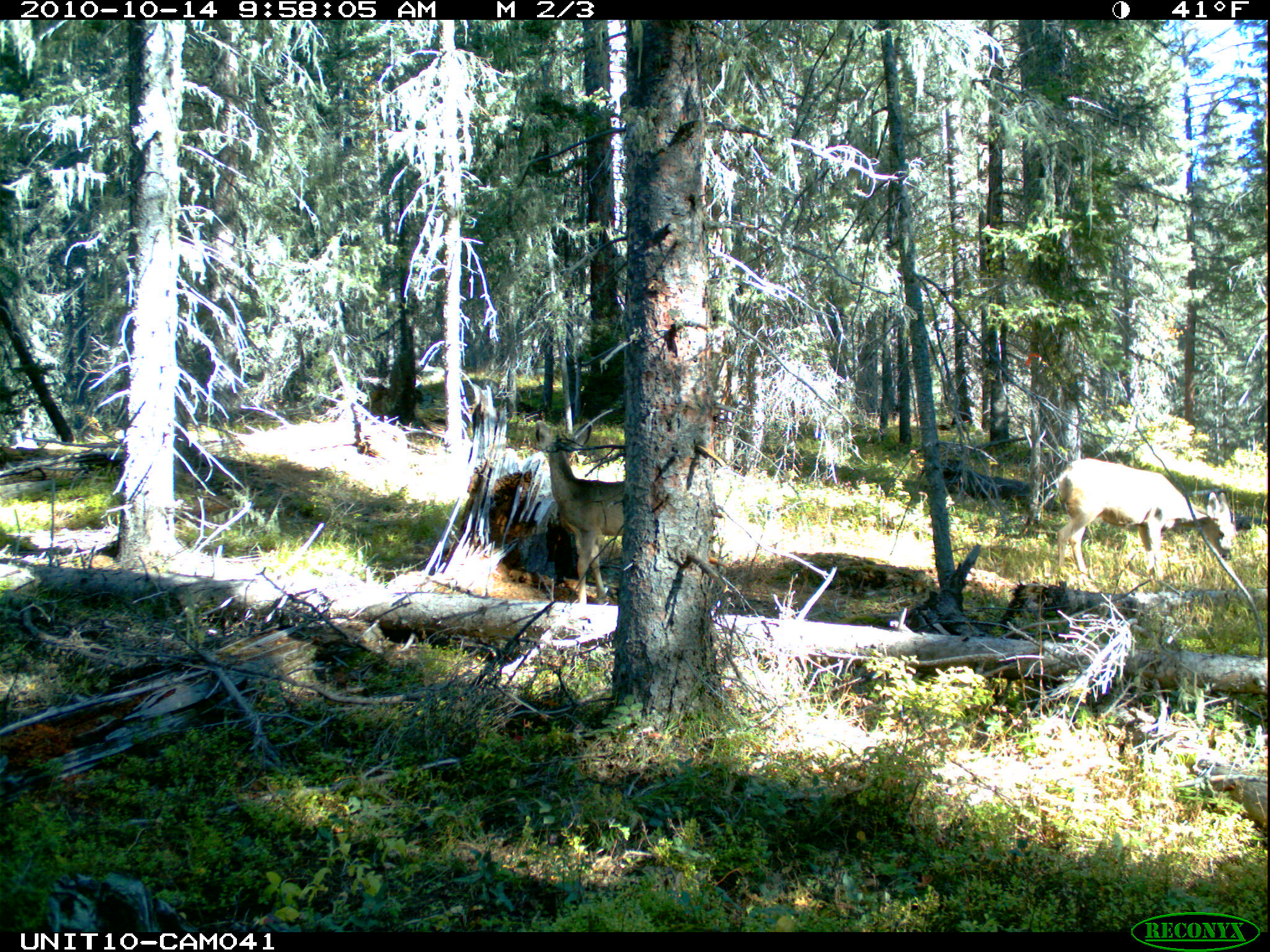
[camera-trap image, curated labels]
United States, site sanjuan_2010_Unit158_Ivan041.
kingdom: Animalia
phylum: Chordata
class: Mammalia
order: Artiodactyla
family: Cervidae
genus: Odocoileus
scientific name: Odocoileus hemionus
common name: mule deer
Odocoileus hemionus (mule deer).